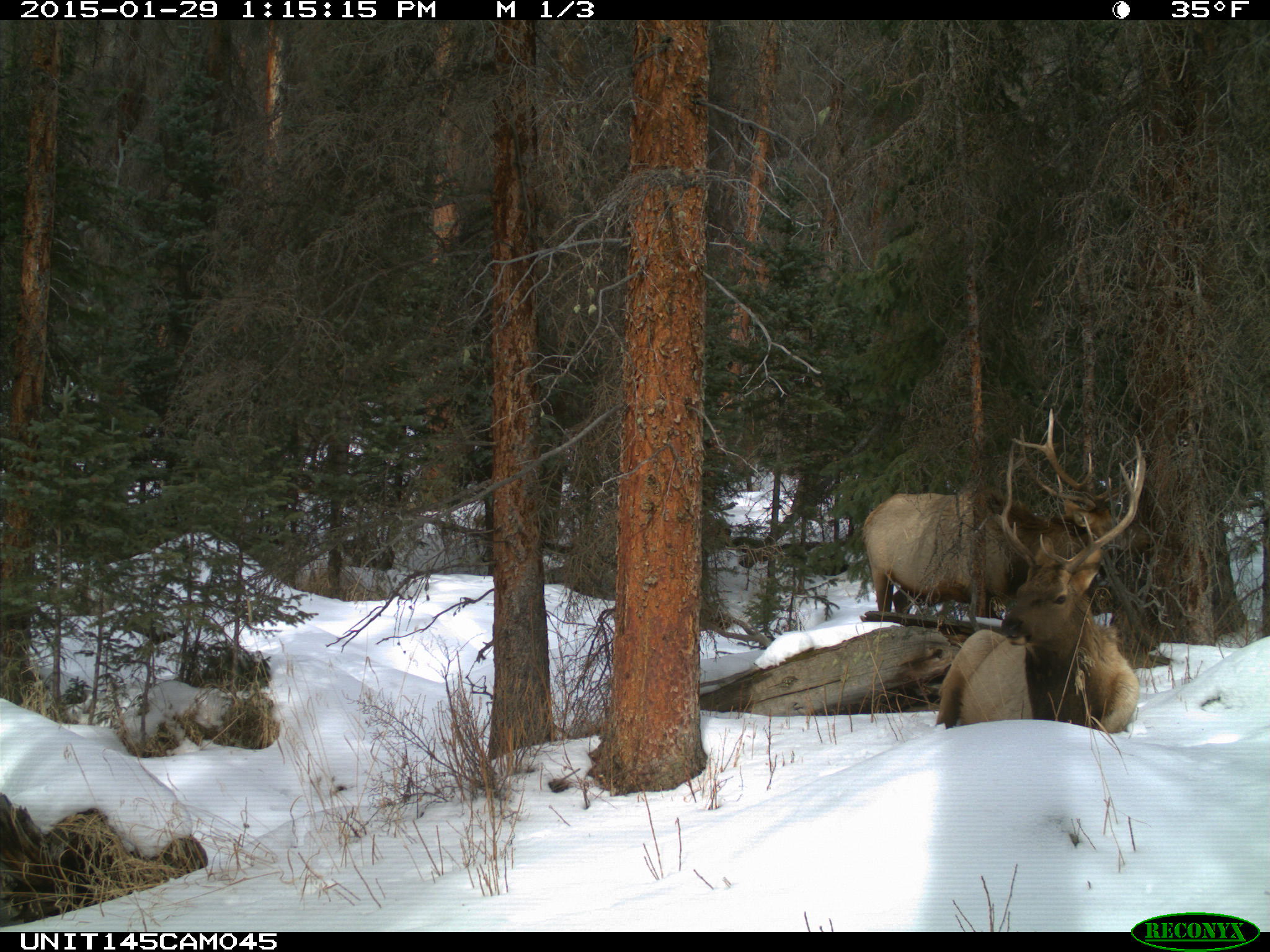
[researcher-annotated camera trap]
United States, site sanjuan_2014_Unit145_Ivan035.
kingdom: Animalia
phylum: Chordata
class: Mammalia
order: Artiodactyla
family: Cervidae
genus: Cervus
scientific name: Cervus elaphus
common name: red deer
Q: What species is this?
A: Cervus elaphus (red deer).